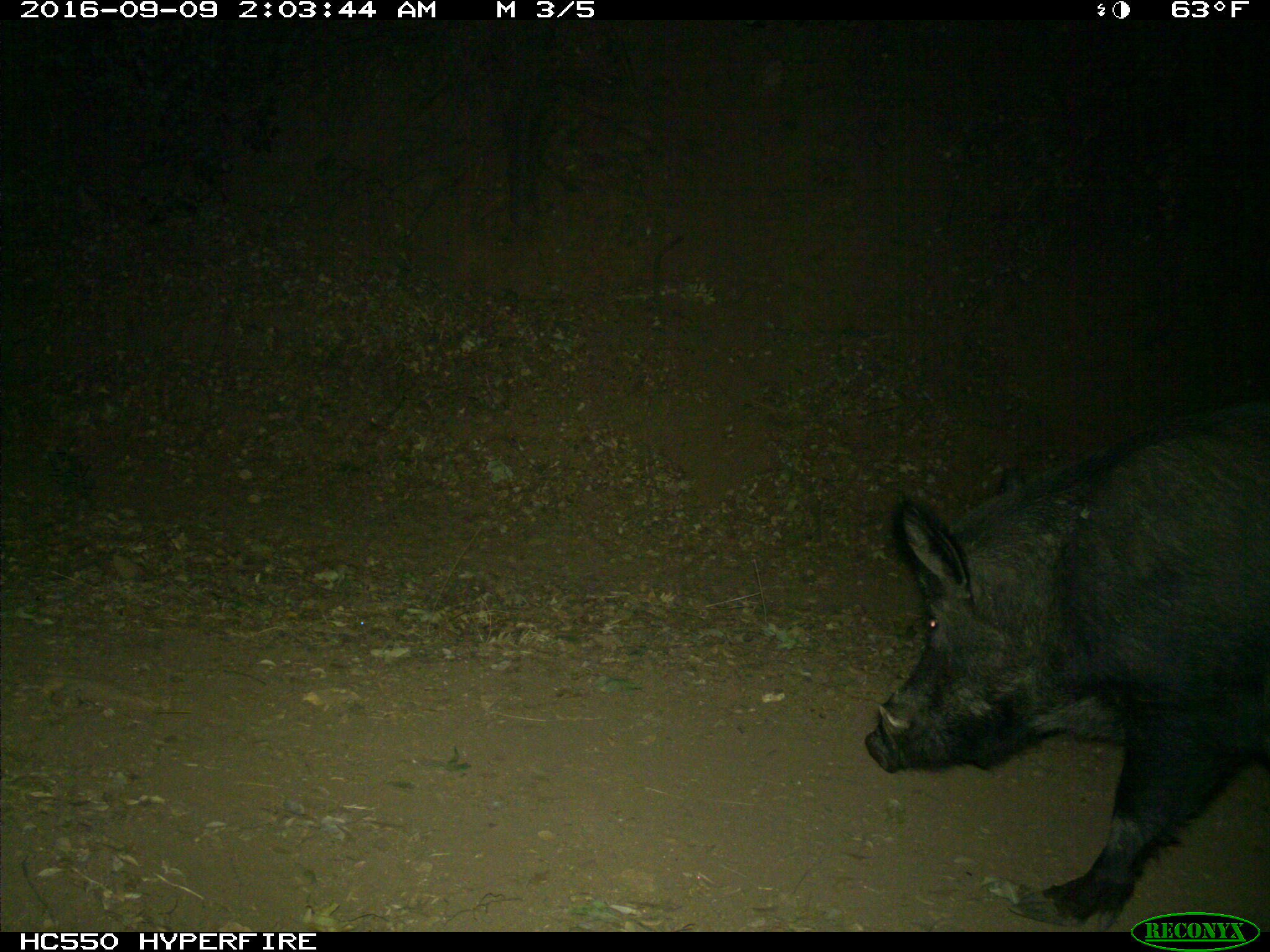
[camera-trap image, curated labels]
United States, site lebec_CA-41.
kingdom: Animalia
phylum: Chordata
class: Mammalia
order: Artiodactyla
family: Suidae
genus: Sus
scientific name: Sus scrofa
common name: wild boar